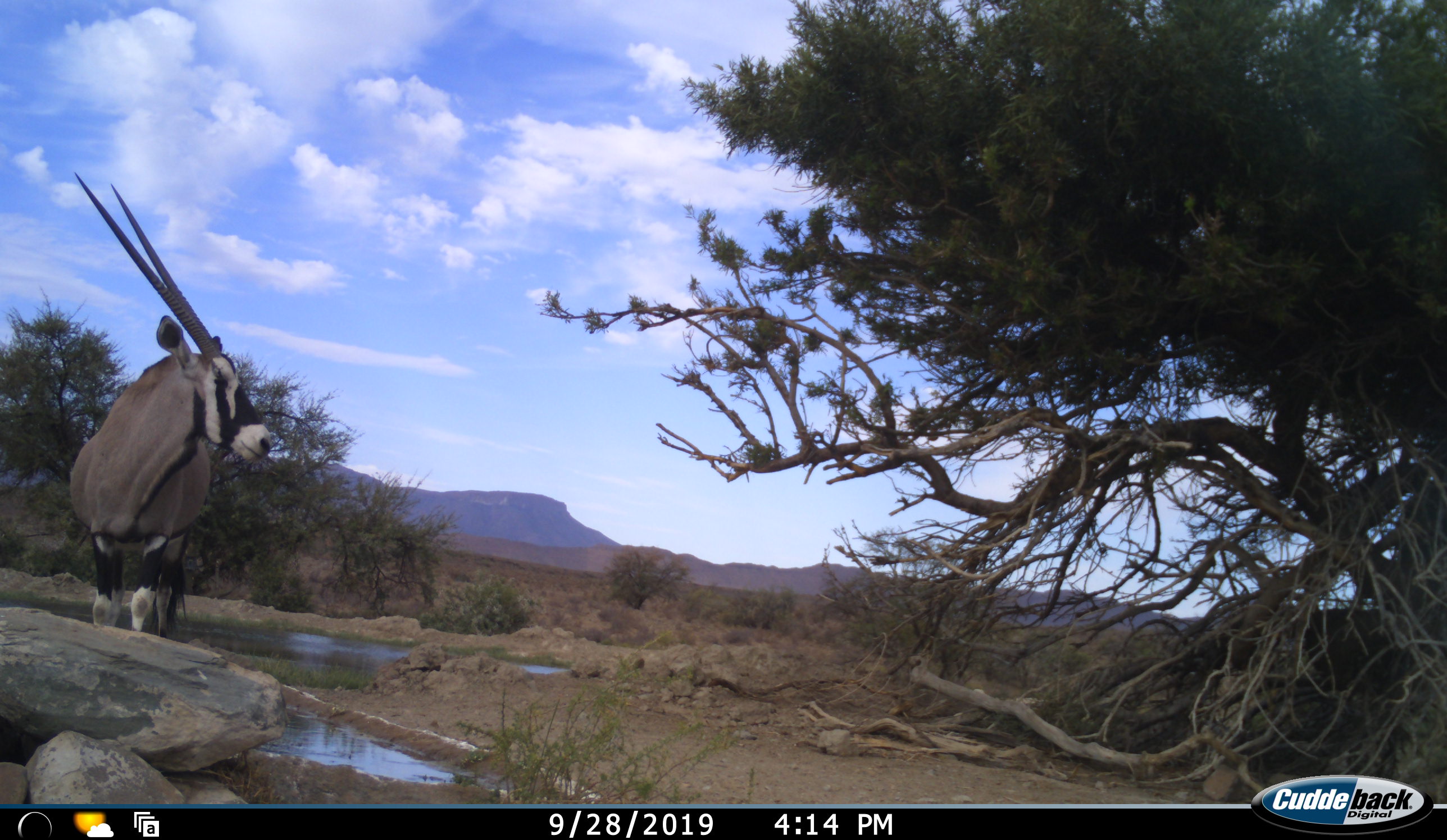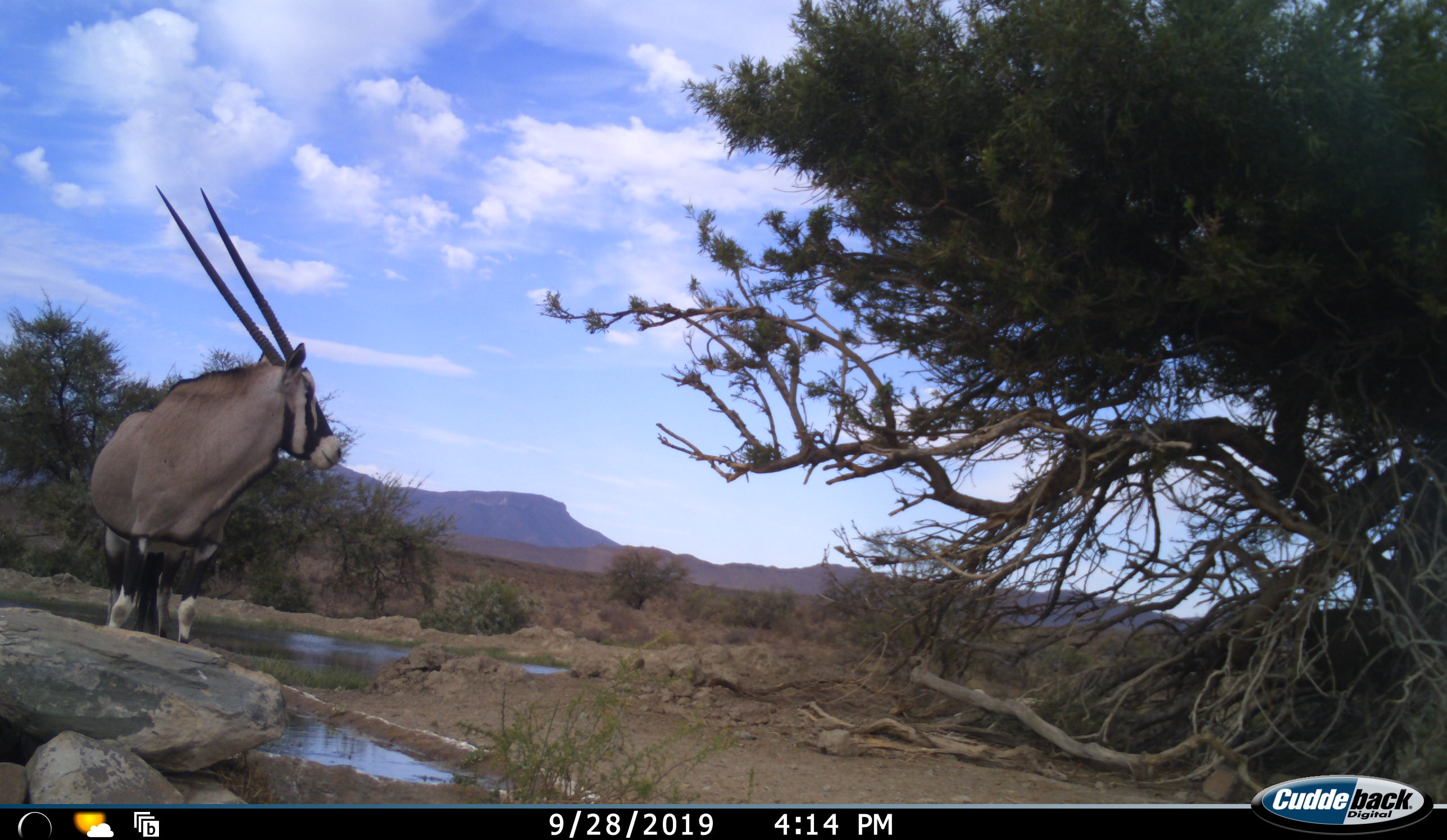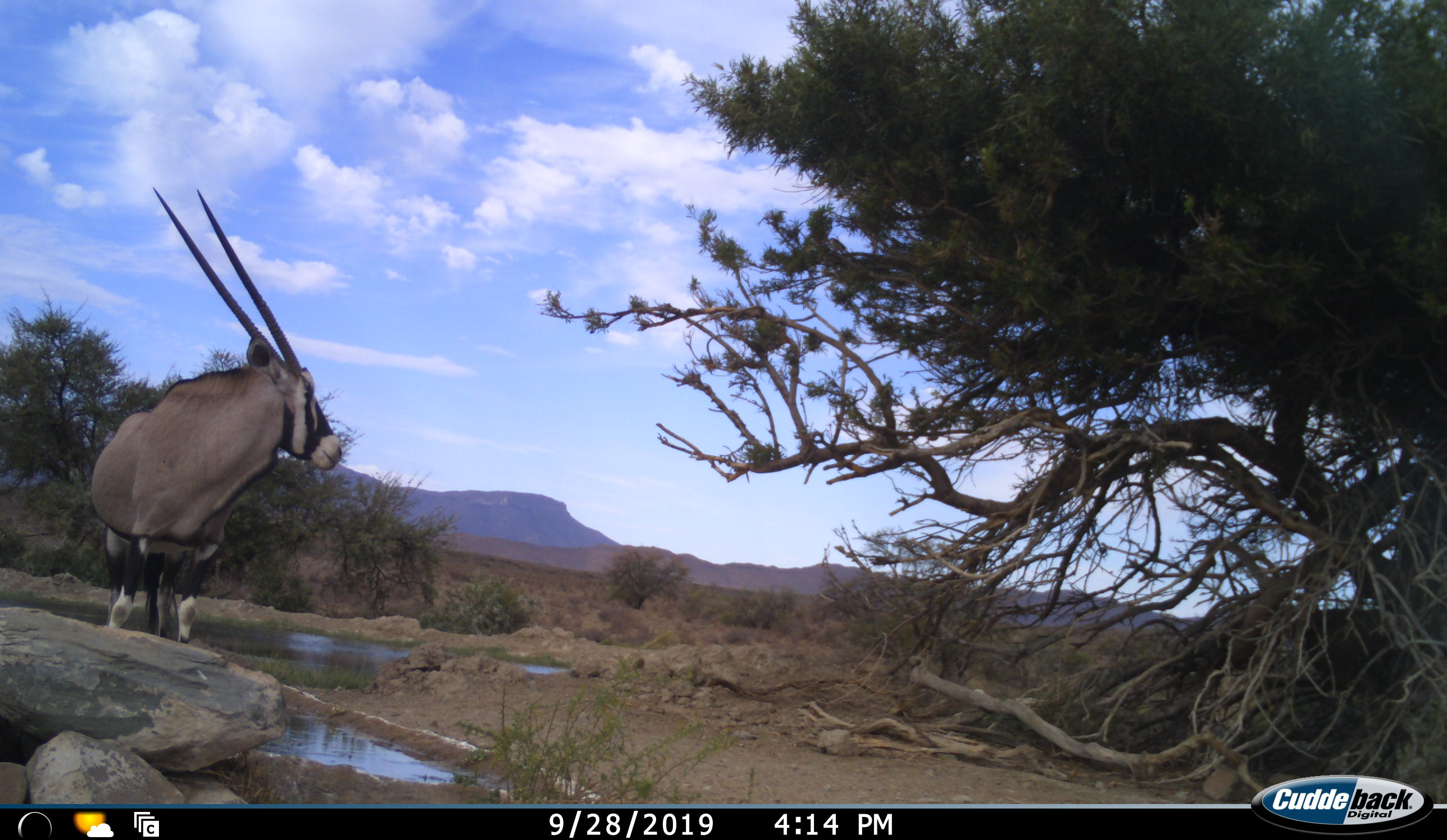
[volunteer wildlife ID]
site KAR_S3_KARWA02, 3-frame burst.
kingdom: Animalia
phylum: Chordata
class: Mammalia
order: Artiodactyla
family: Bovidae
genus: Oryx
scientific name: Oryx gazella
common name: gemsbok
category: oryx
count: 1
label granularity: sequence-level